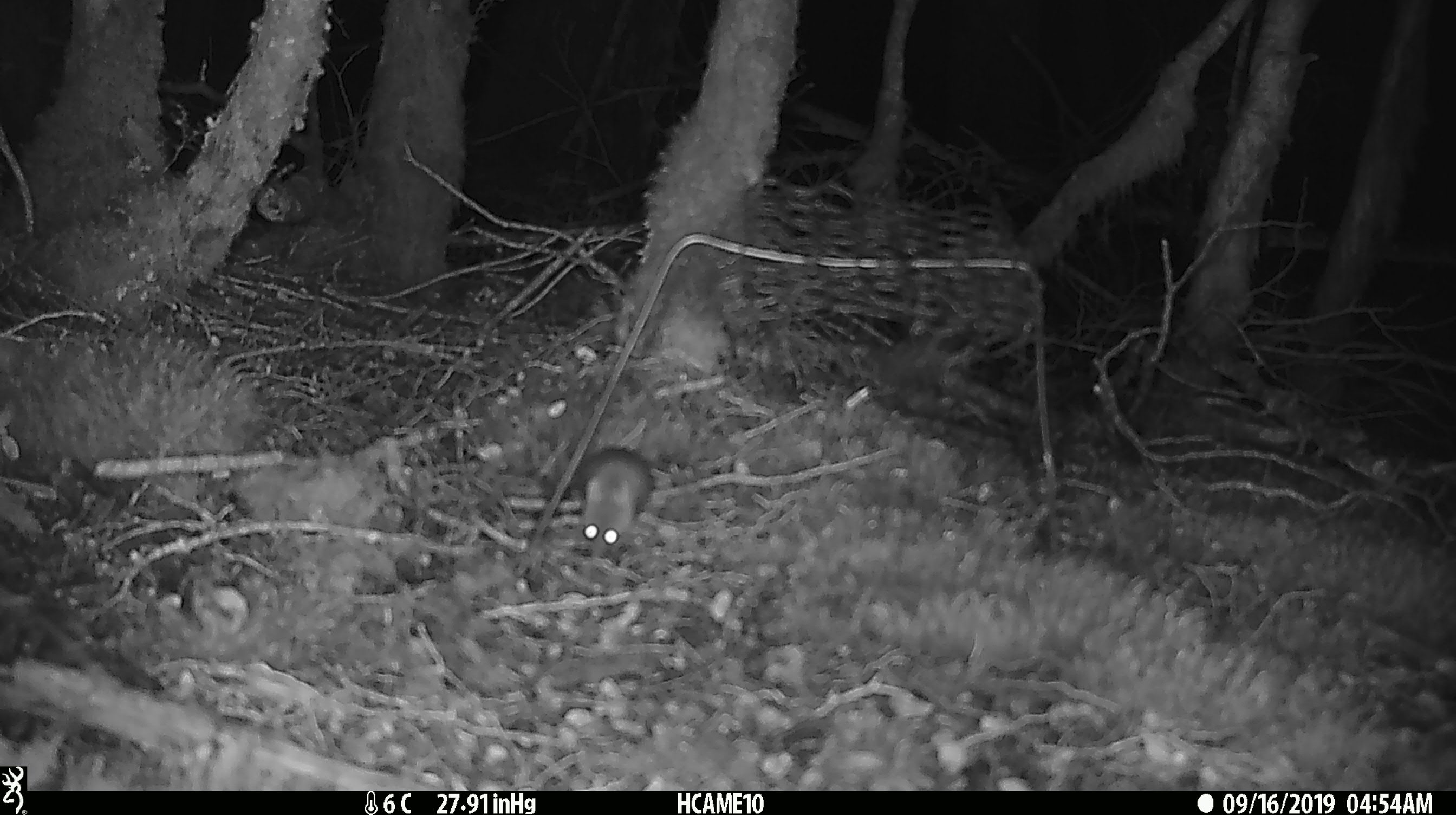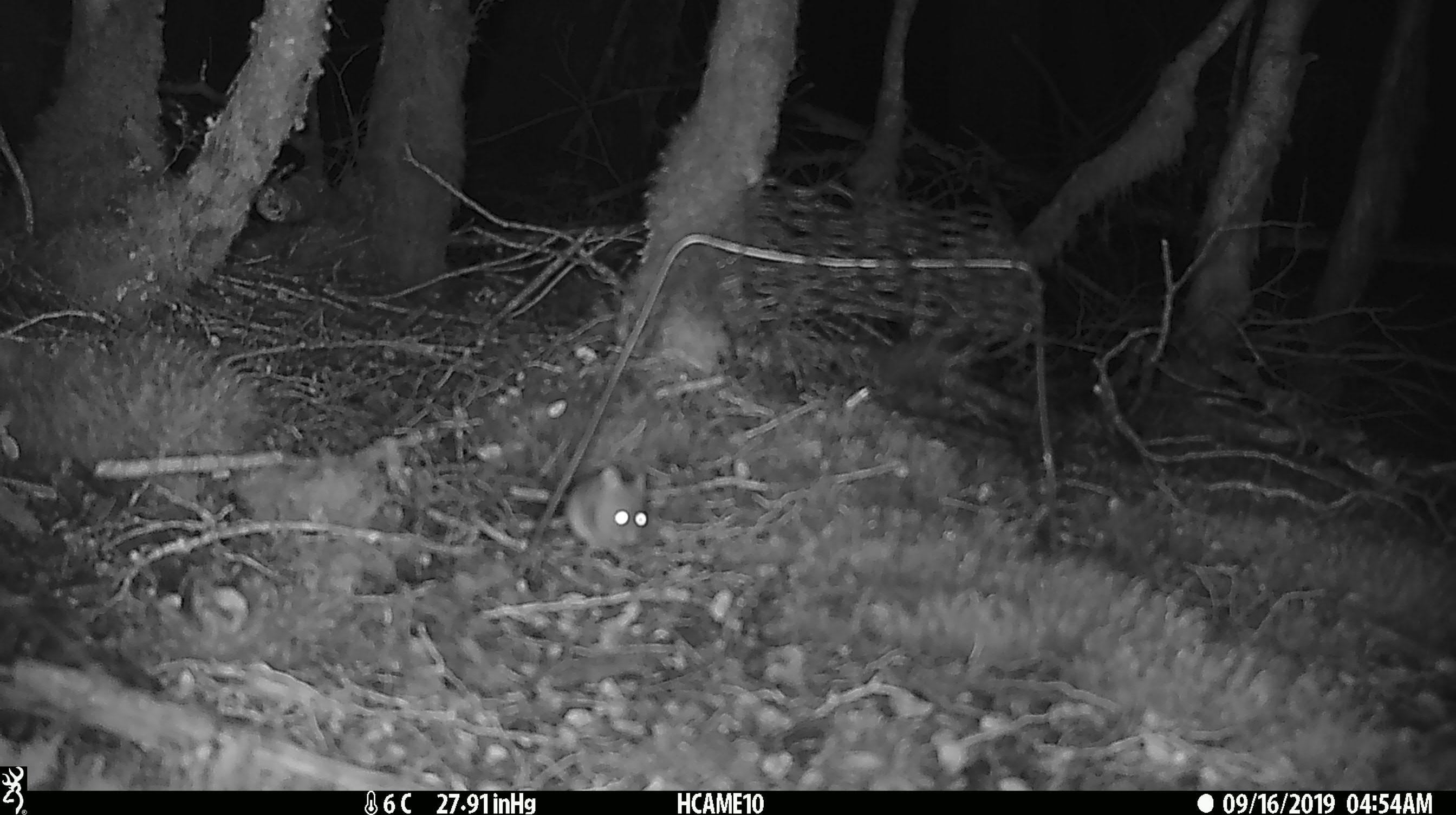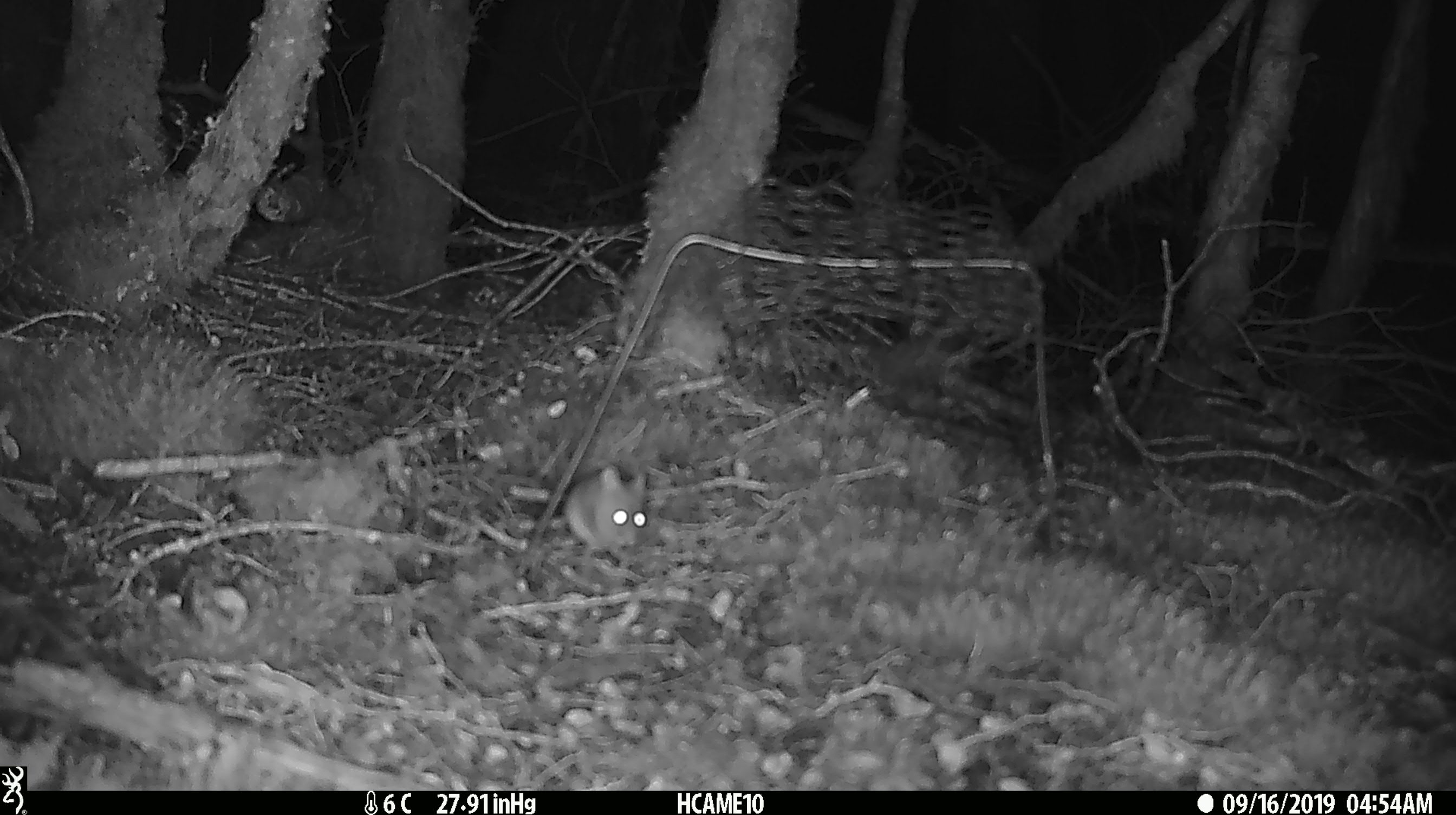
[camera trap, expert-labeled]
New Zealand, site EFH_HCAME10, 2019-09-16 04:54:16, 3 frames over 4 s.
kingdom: Animalia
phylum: Chordata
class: Mammalia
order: Rodentia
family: Muridae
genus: Mus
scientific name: Mus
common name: mouse